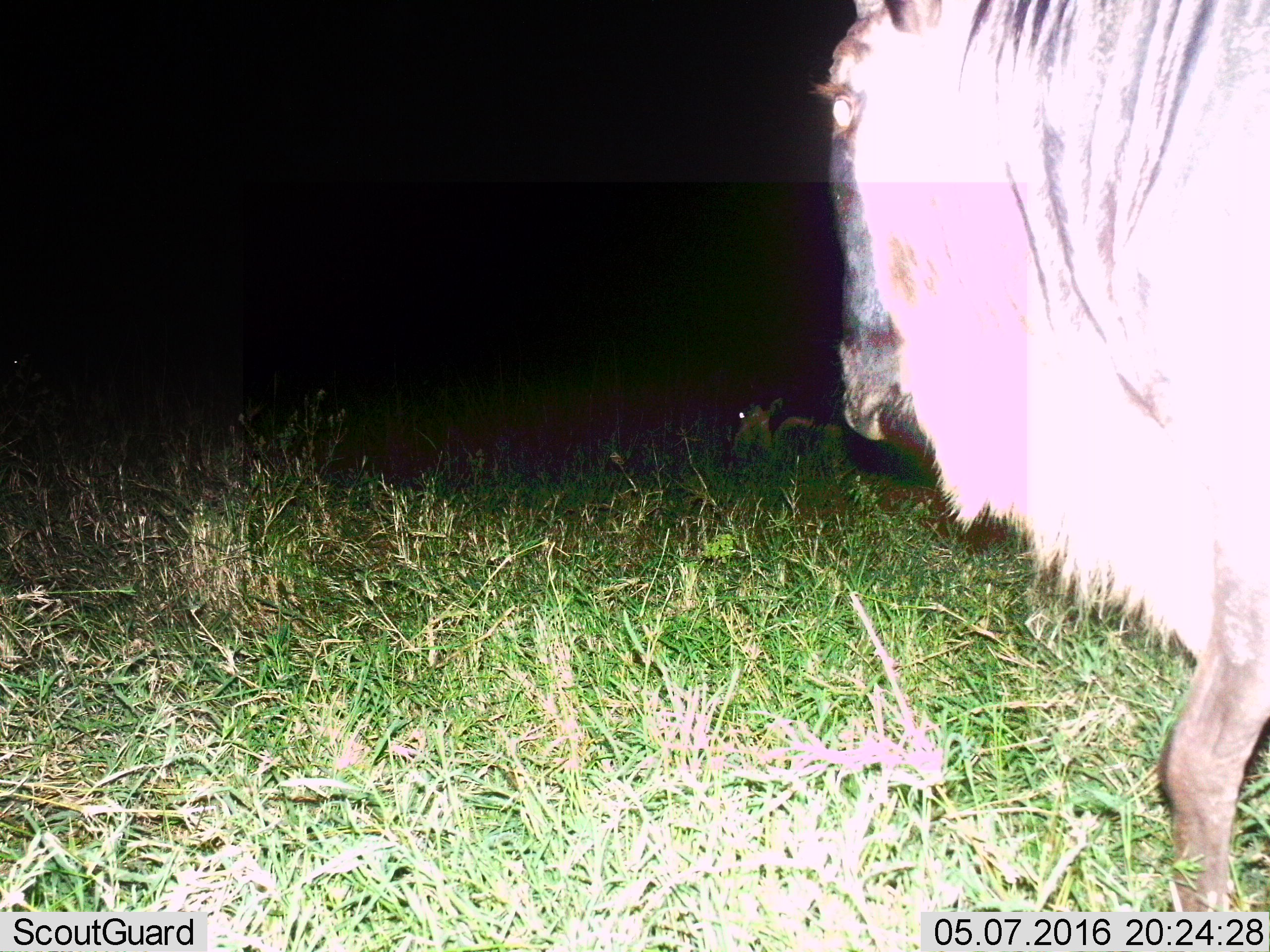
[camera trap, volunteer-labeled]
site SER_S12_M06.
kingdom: Animalia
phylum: Chordata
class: Mammalia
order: Artiodactyla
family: Bovidae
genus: Connochaetes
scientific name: Connochaetes taurinus taurinus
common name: blue wildebeest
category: wildebeestblue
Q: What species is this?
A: Wildebeestblue (blue wildebeest) (Connochaetes taurinus taurinus).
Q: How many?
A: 2.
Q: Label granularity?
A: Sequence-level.